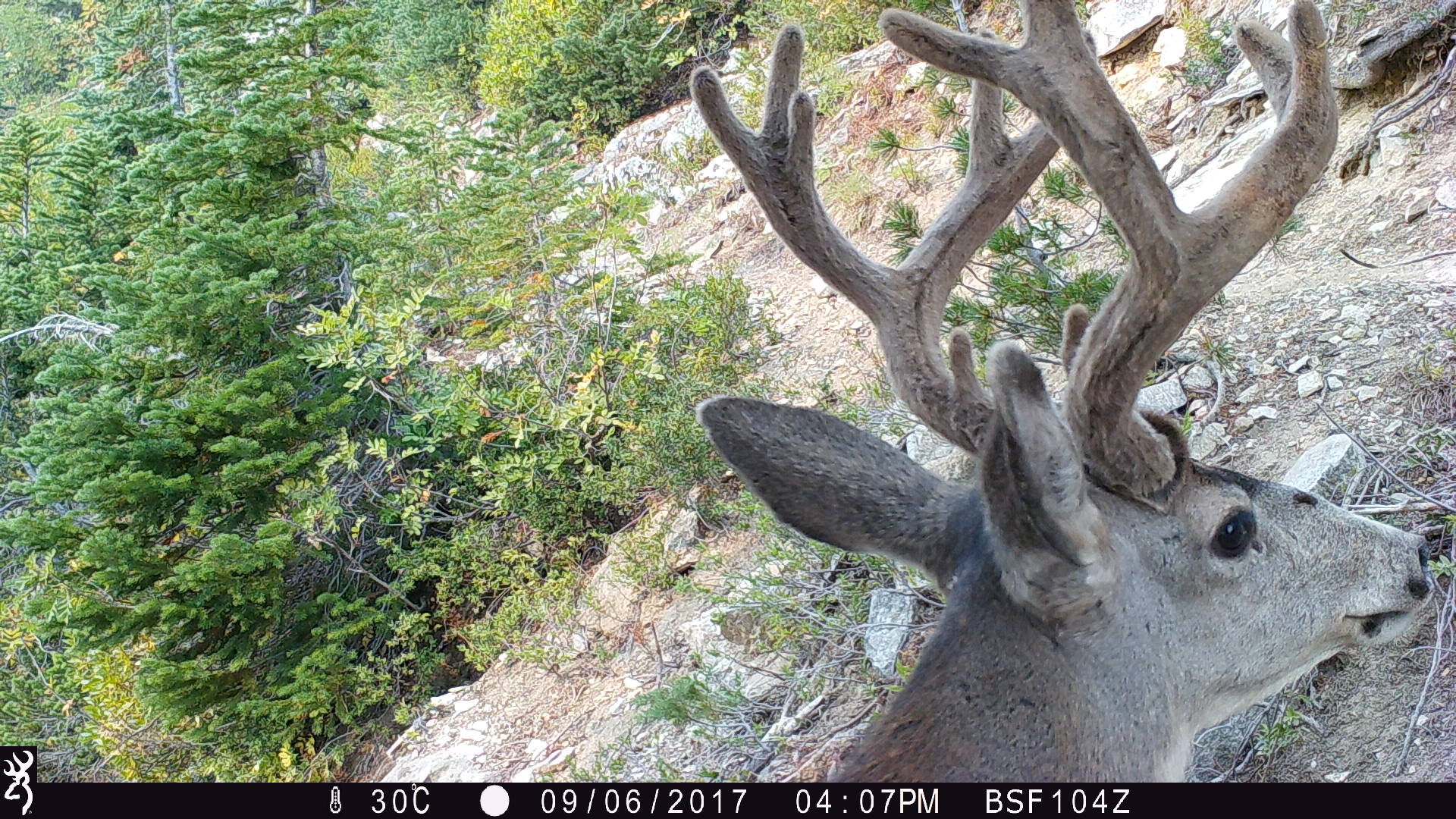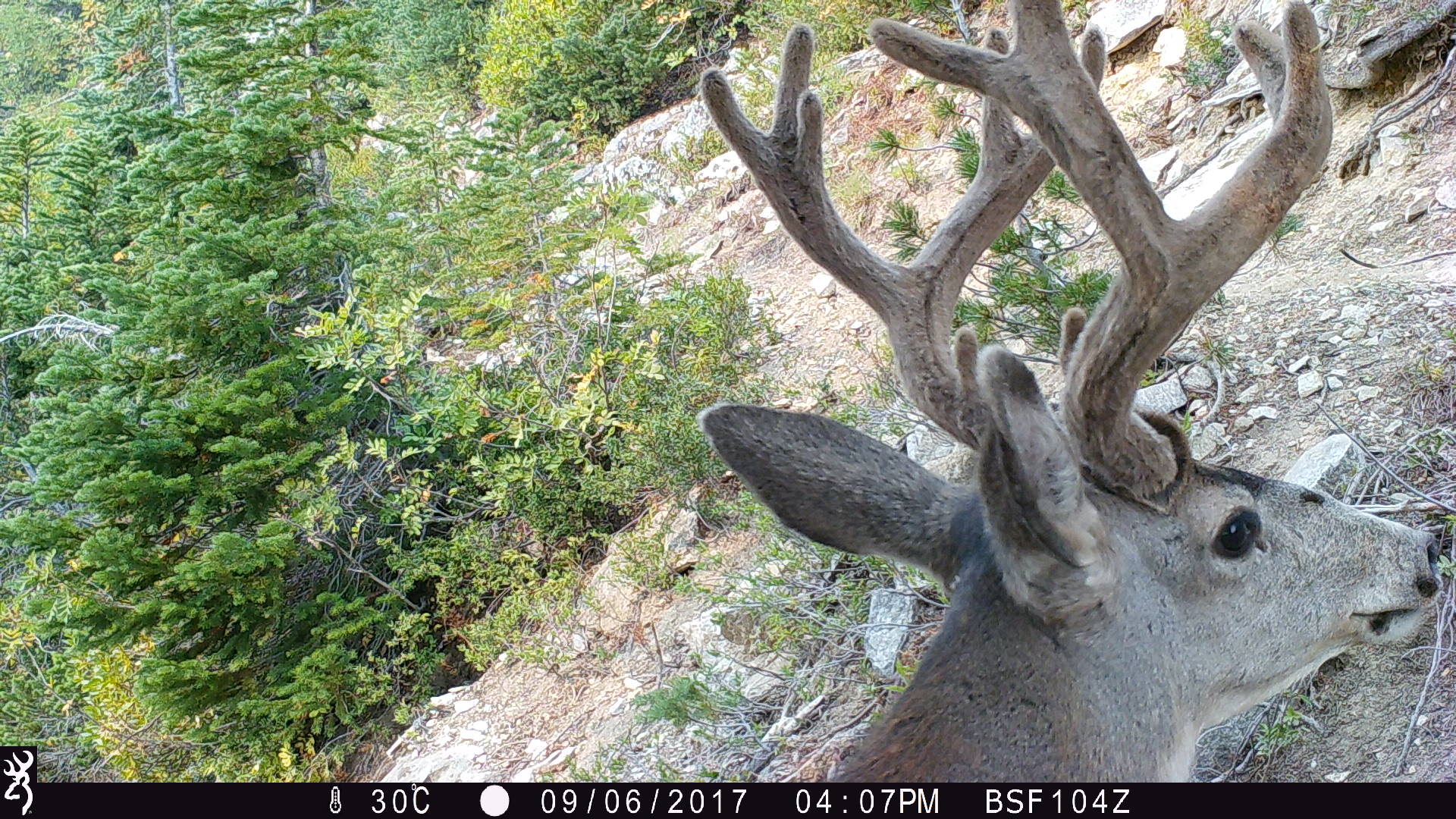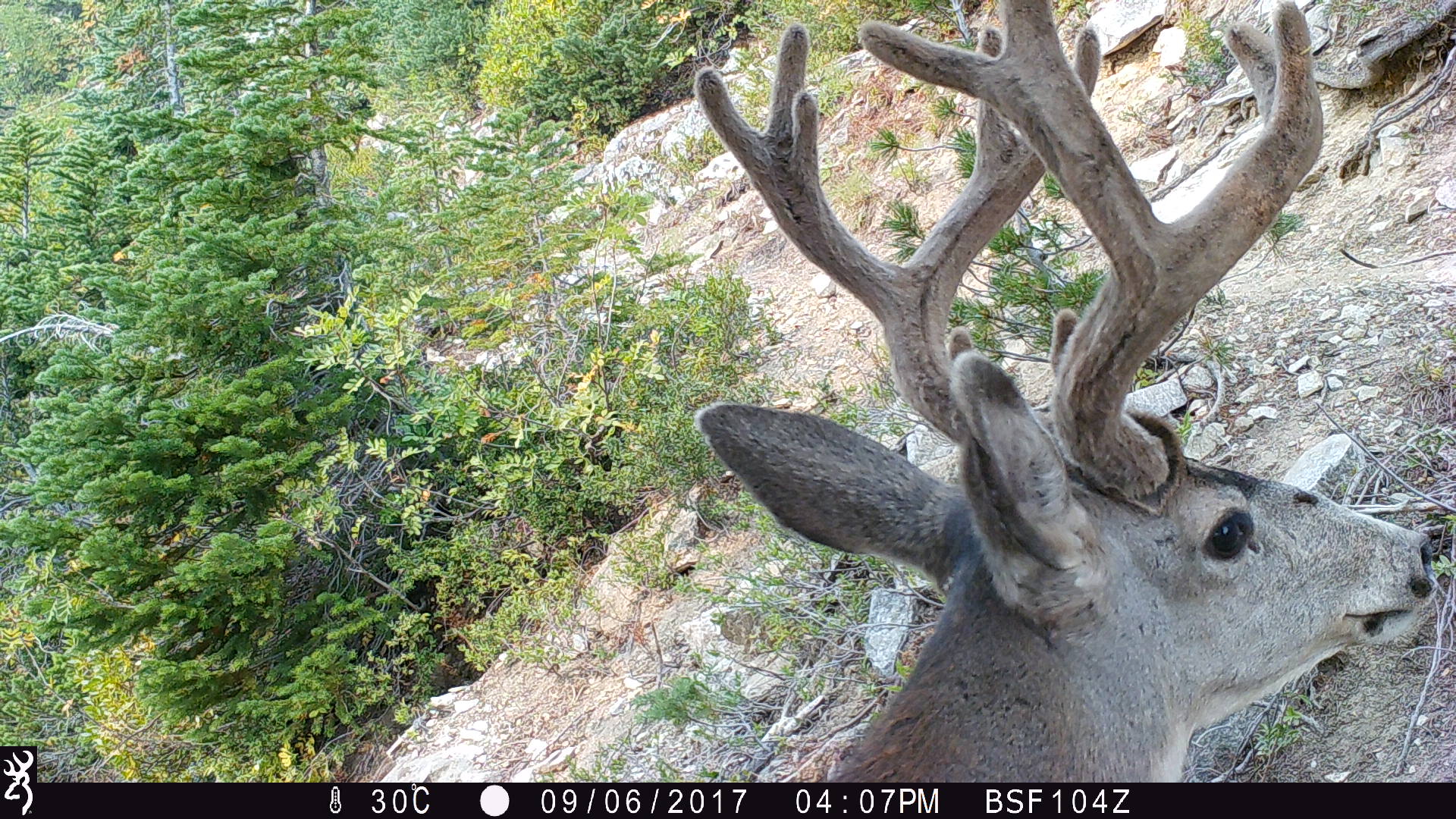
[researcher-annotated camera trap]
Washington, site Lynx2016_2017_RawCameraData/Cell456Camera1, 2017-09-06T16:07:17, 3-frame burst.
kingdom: Animalia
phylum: Chordata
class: Mammalia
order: Artiodactyla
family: Cervidae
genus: Odocoileus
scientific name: Odocoileus hemionus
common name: mule deer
Odocoileus hemionus (mule deer). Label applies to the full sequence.